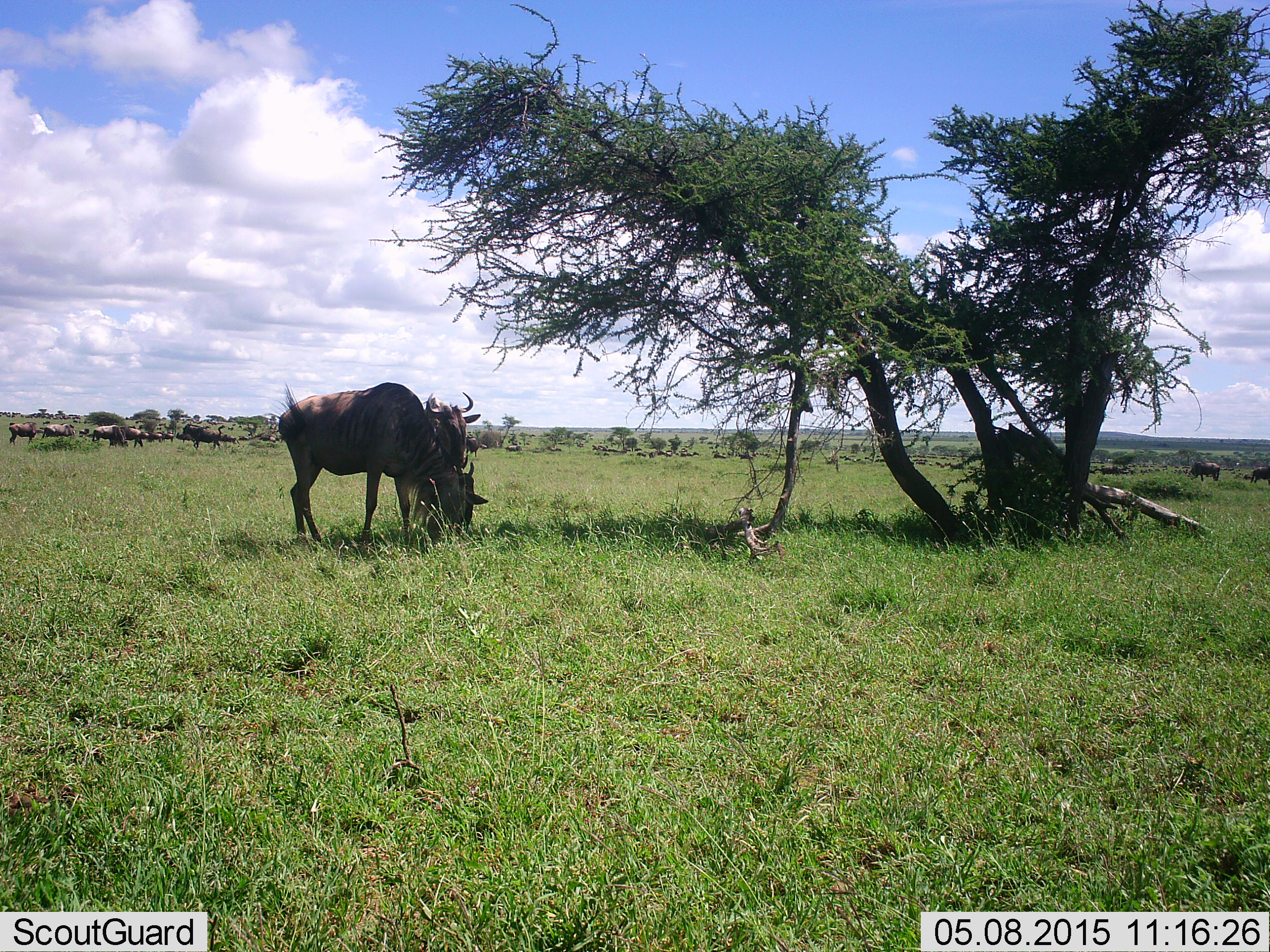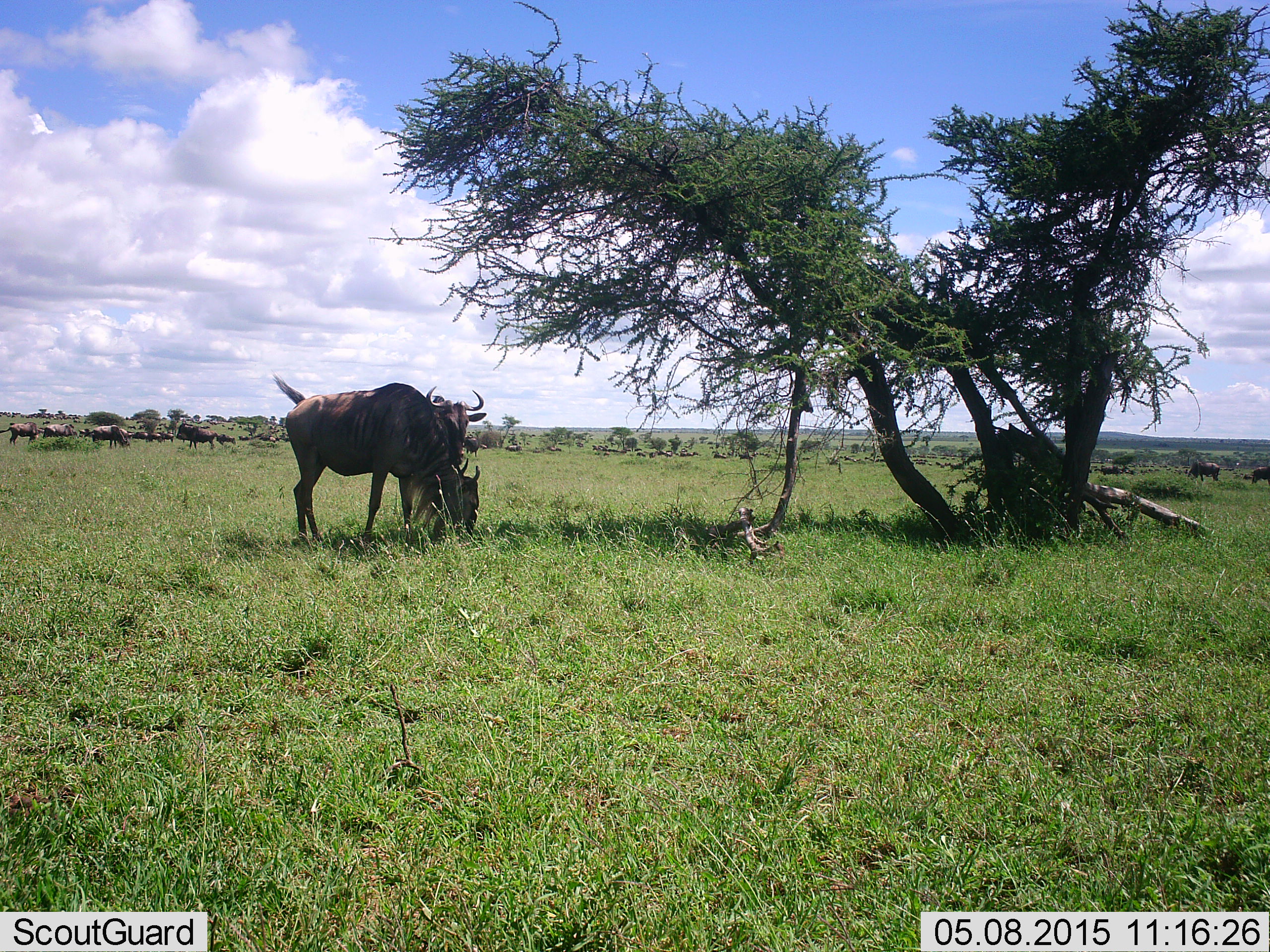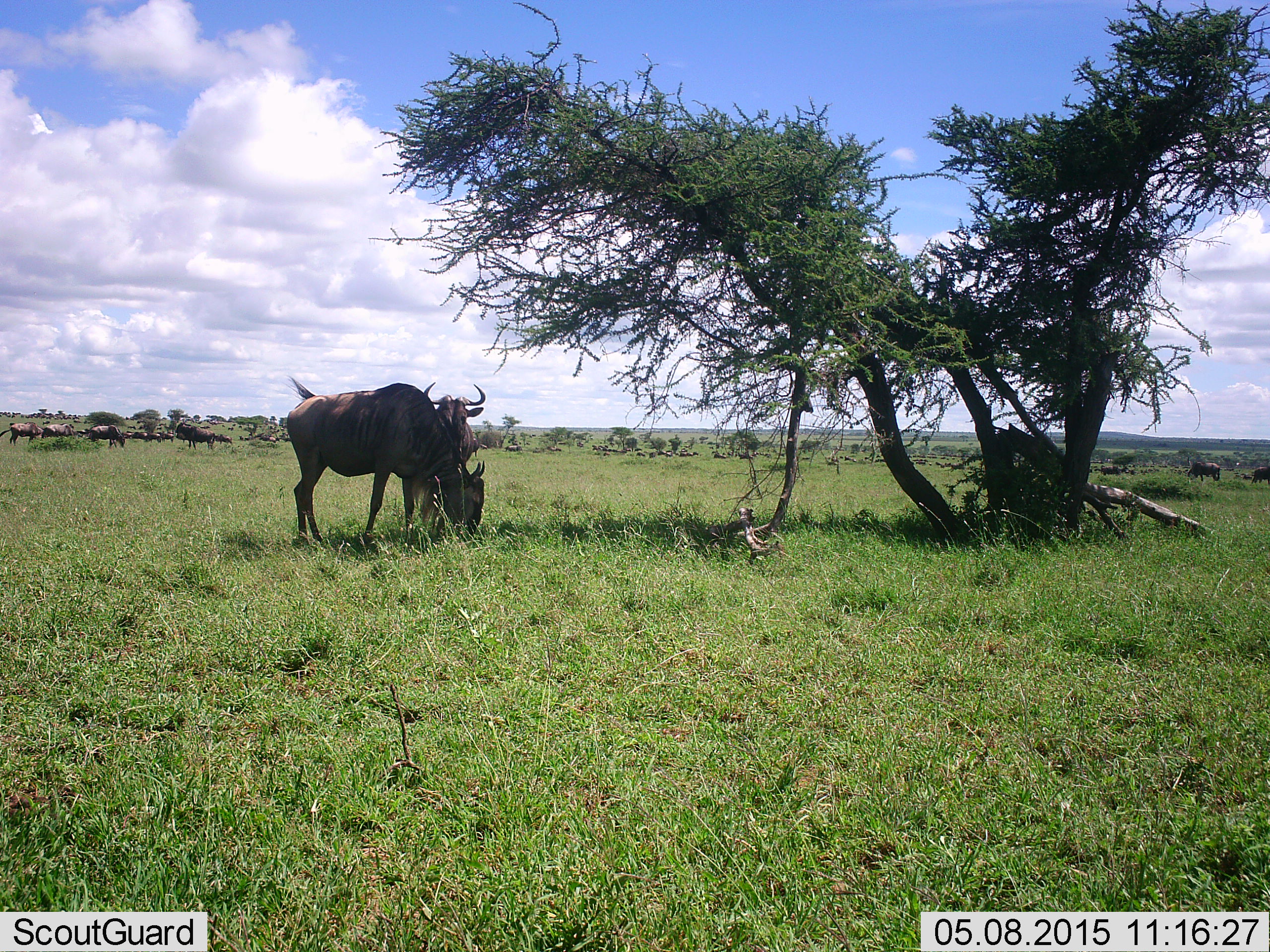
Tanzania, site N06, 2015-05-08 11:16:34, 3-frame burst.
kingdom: Animalia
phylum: Chordata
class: Mammalia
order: Artiodactyla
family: Bovidae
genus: Connochaetes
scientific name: Connochaetes taurinus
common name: blue wildebeest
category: wildebeest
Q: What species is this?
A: Wildebeest (blue wildebeest) (Connochaetes taurinus).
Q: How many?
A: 11-50.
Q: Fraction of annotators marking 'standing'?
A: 73%.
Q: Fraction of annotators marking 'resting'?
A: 18%.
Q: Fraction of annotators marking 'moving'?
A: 36%.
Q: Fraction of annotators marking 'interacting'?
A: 9%.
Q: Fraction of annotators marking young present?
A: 0%.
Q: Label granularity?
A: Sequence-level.